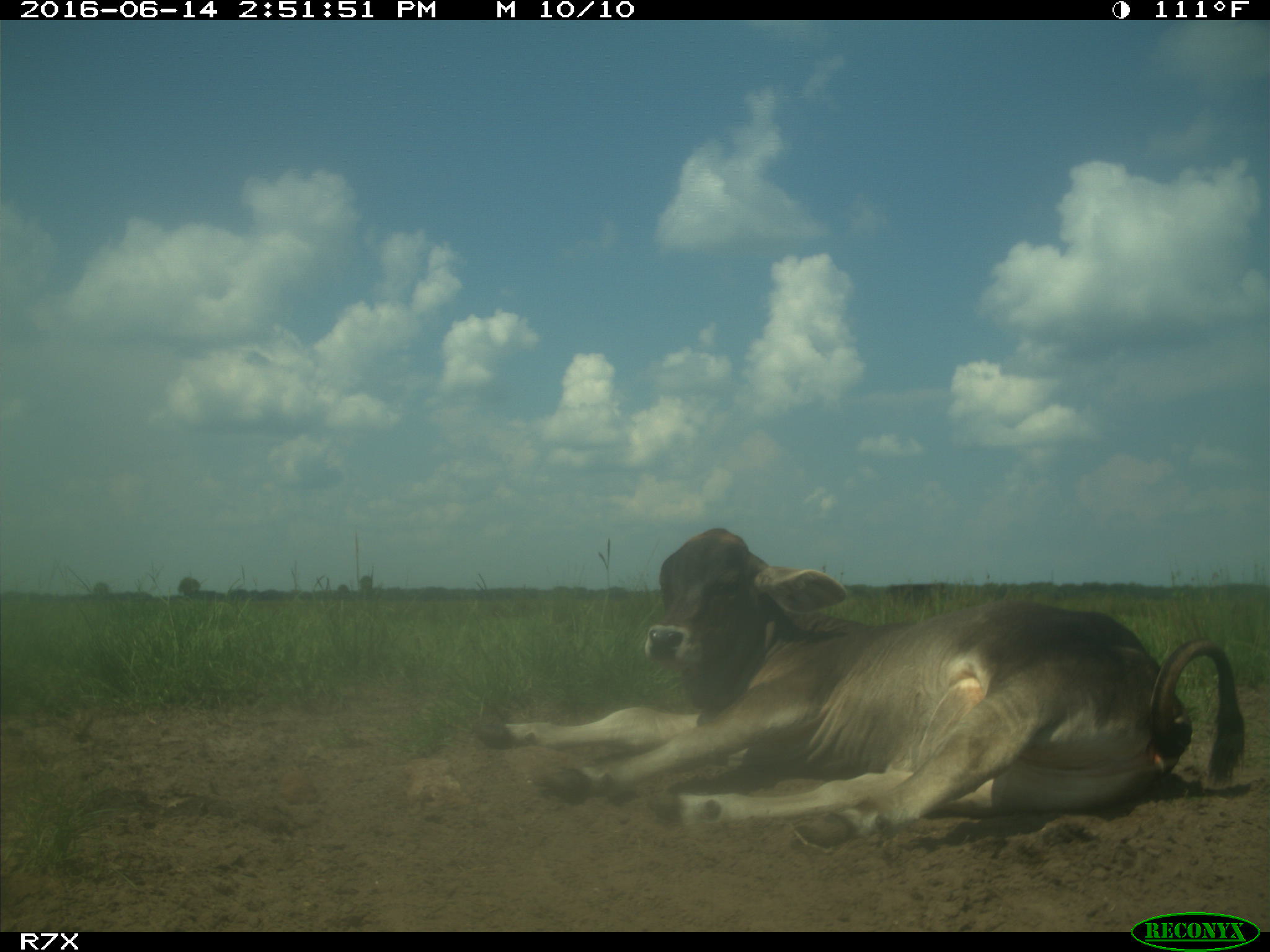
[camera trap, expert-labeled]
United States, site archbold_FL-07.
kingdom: Animalia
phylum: Chordata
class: Mammalia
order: Artiodactyla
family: Bovidae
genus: Bos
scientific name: Bos taurus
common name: domestic cow